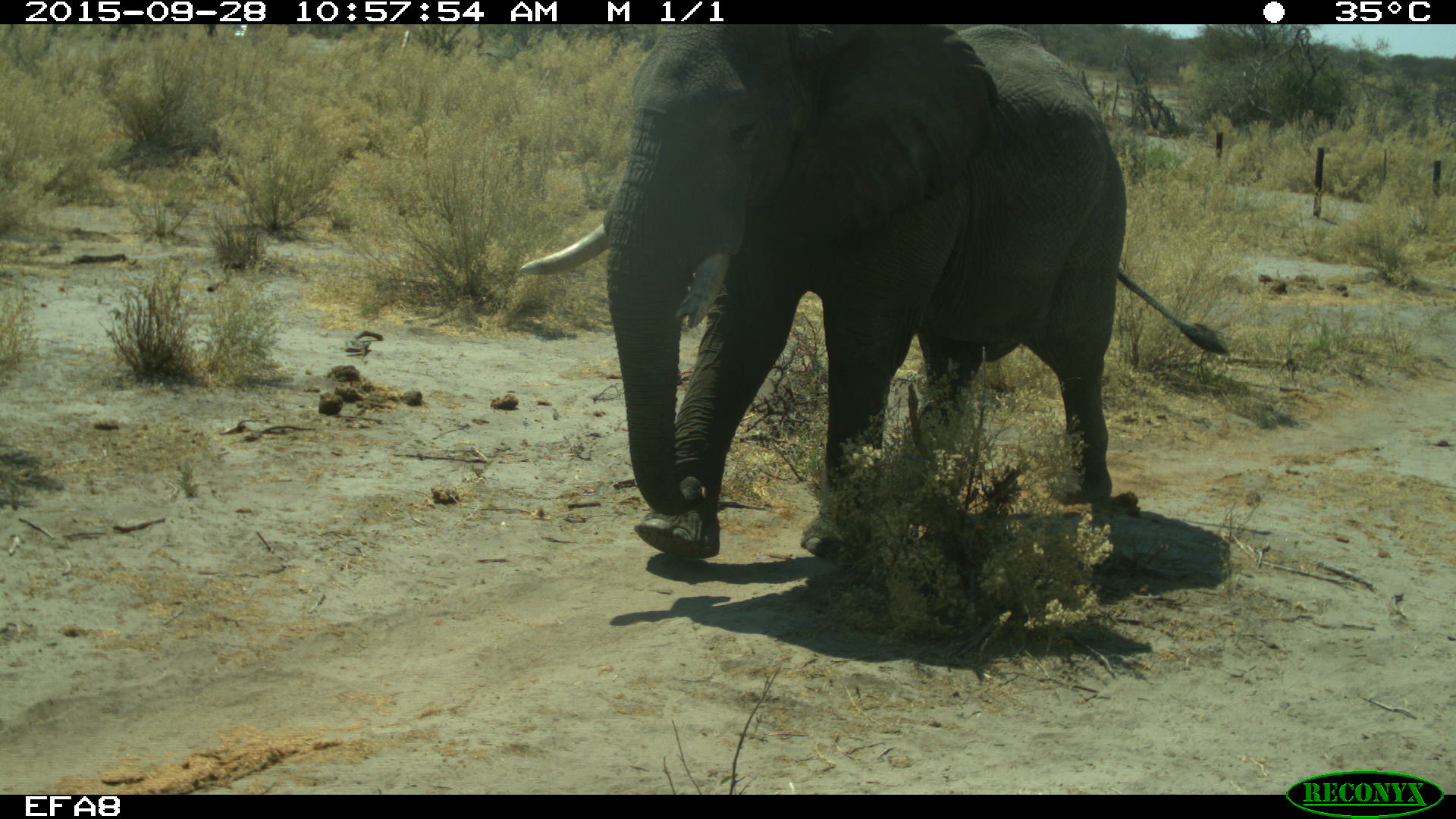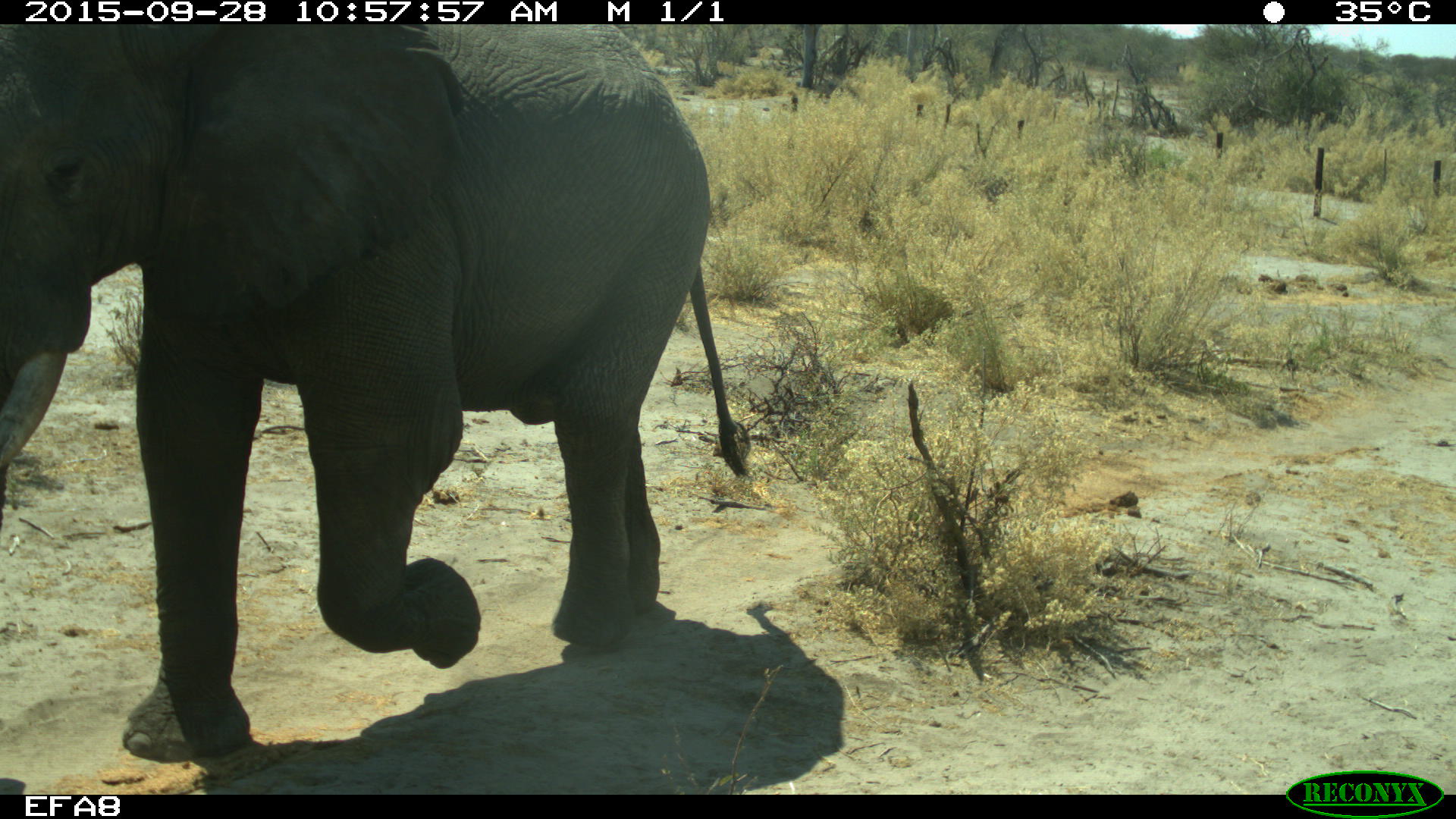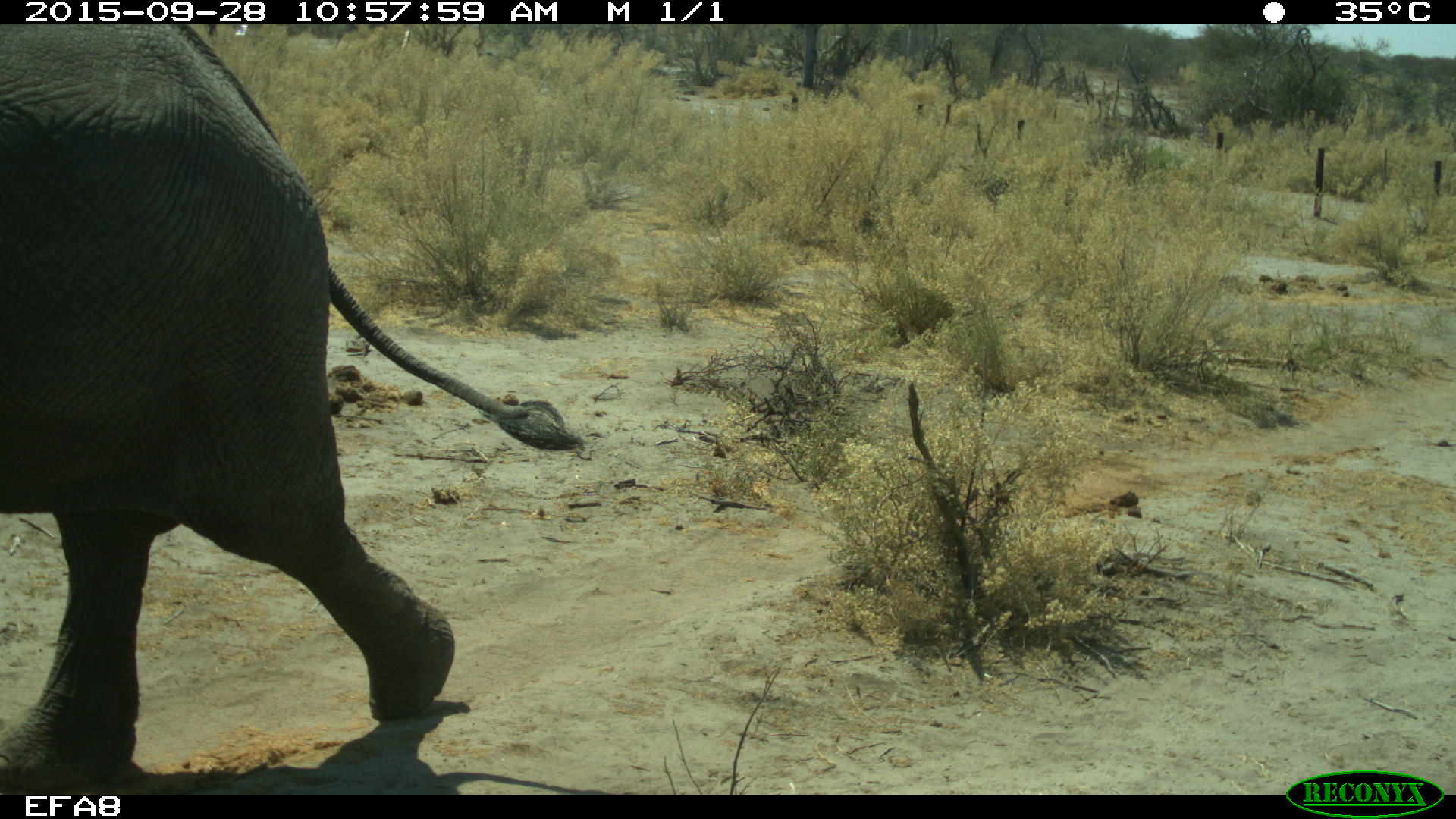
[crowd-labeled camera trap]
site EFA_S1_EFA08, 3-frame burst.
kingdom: Animalia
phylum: Chordata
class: Mammalia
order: Proboscidea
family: Elephantidae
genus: Loxodonta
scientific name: Loxodonta africana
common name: african bush elephant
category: elephant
Elephant (african bush elephant) (Loxodonta africana), count 1. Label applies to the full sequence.